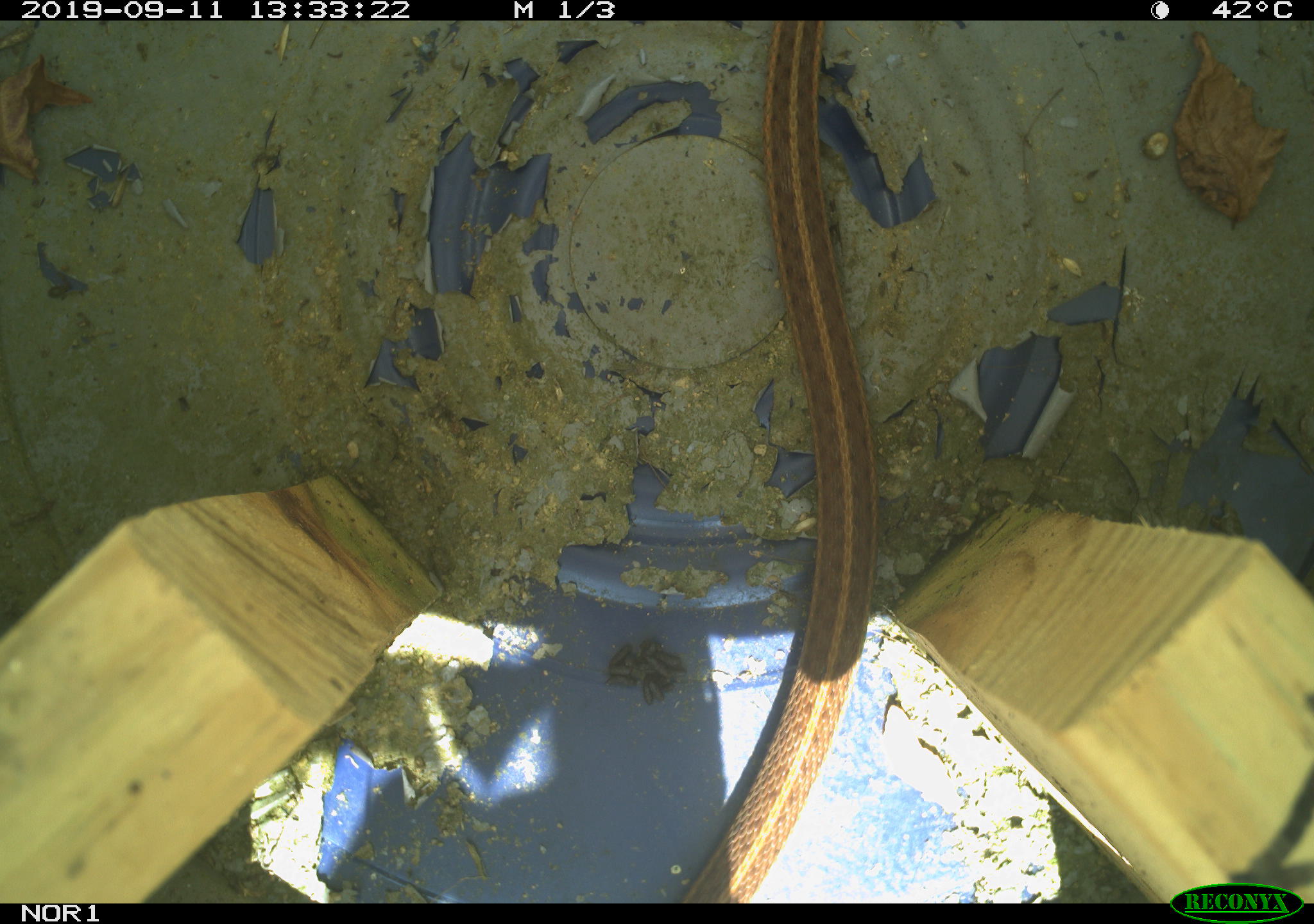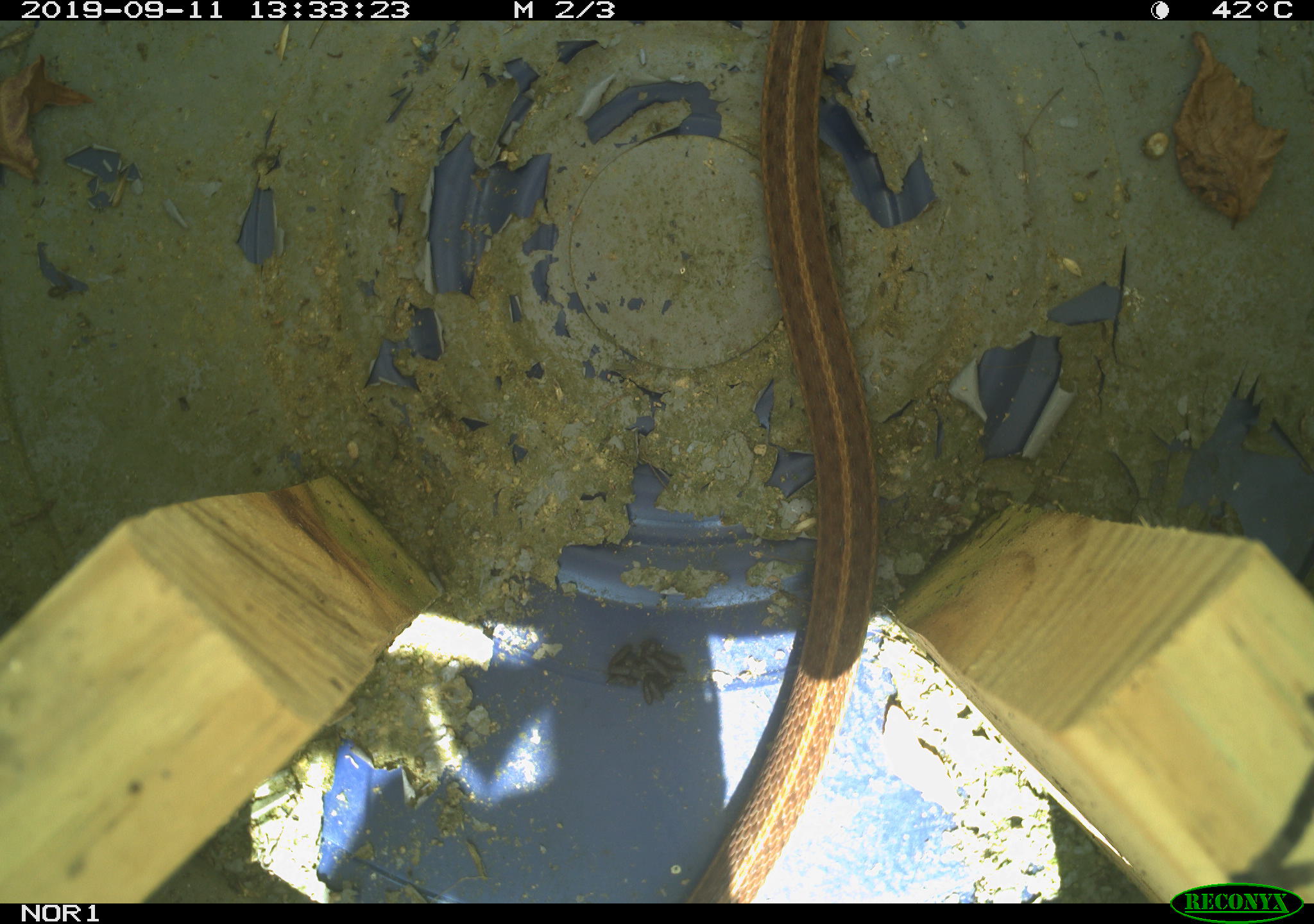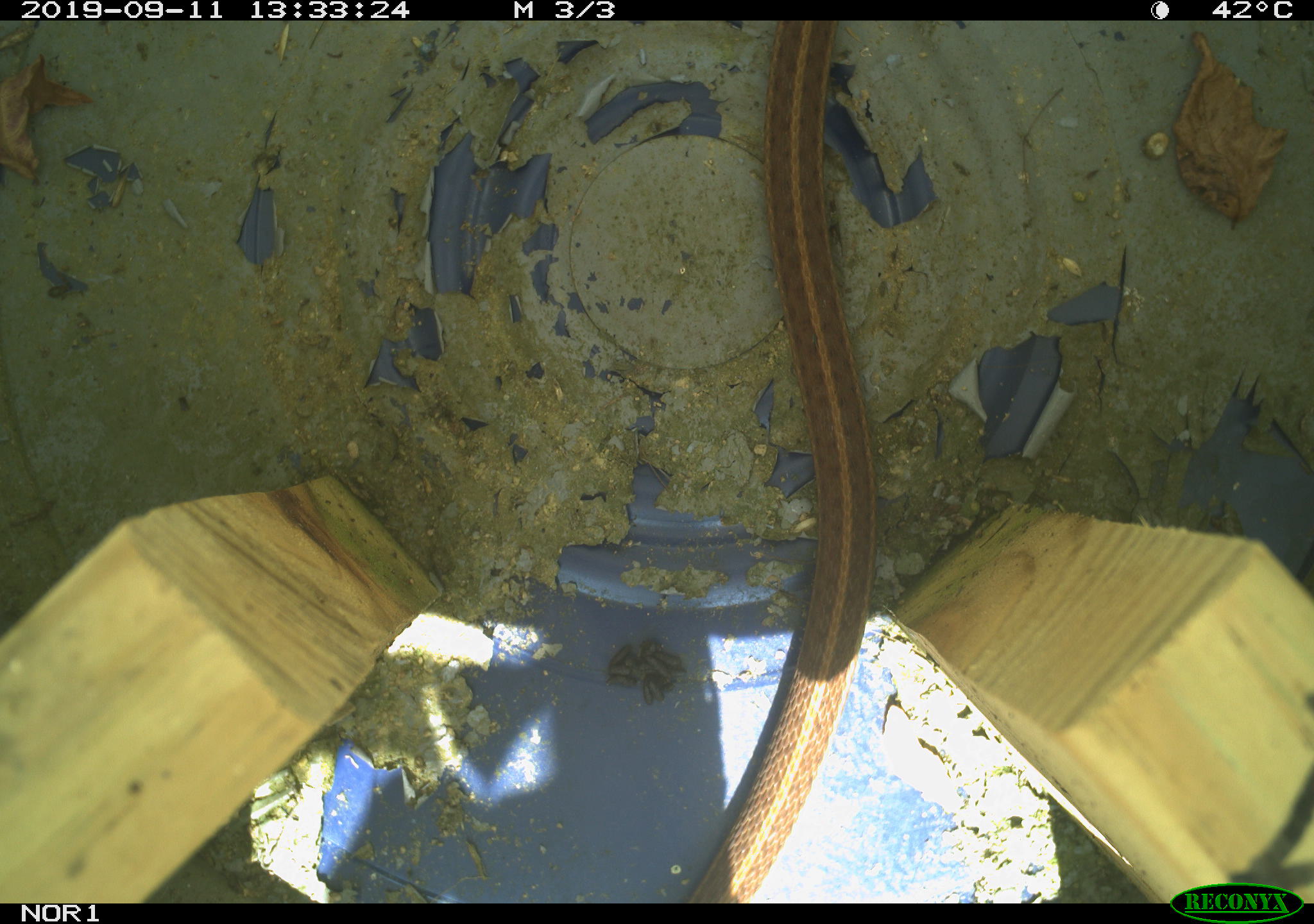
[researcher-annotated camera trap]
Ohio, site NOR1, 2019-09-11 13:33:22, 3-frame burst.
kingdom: Animalia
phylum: Chordata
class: Reptilia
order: Squamata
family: Colubridae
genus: Thamnophis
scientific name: Thamnophis sirtalis sirtalis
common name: eastern gartersnake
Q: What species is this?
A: Eastern gartersnake (Thamnophis sirtalis sirtalis).